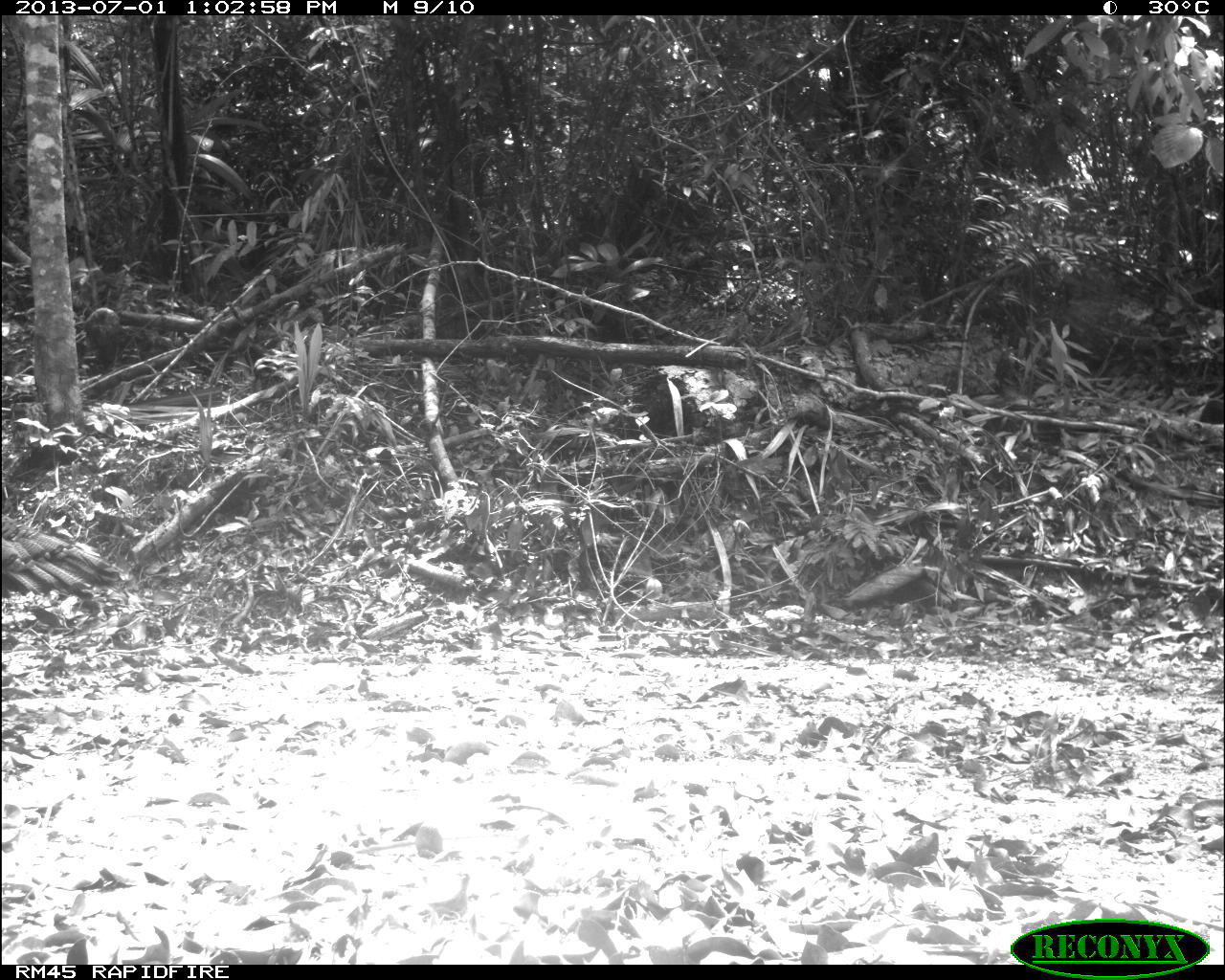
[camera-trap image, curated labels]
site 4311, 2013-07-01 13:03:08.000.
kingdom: Animalia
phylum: Chordata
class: Aves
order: Galliformes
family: Phasianidae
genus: Meleagris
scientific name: Meleagris ocellata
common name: ocellated turkey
Meleagris ocellata (ocellated turkey), count 1, sex male.